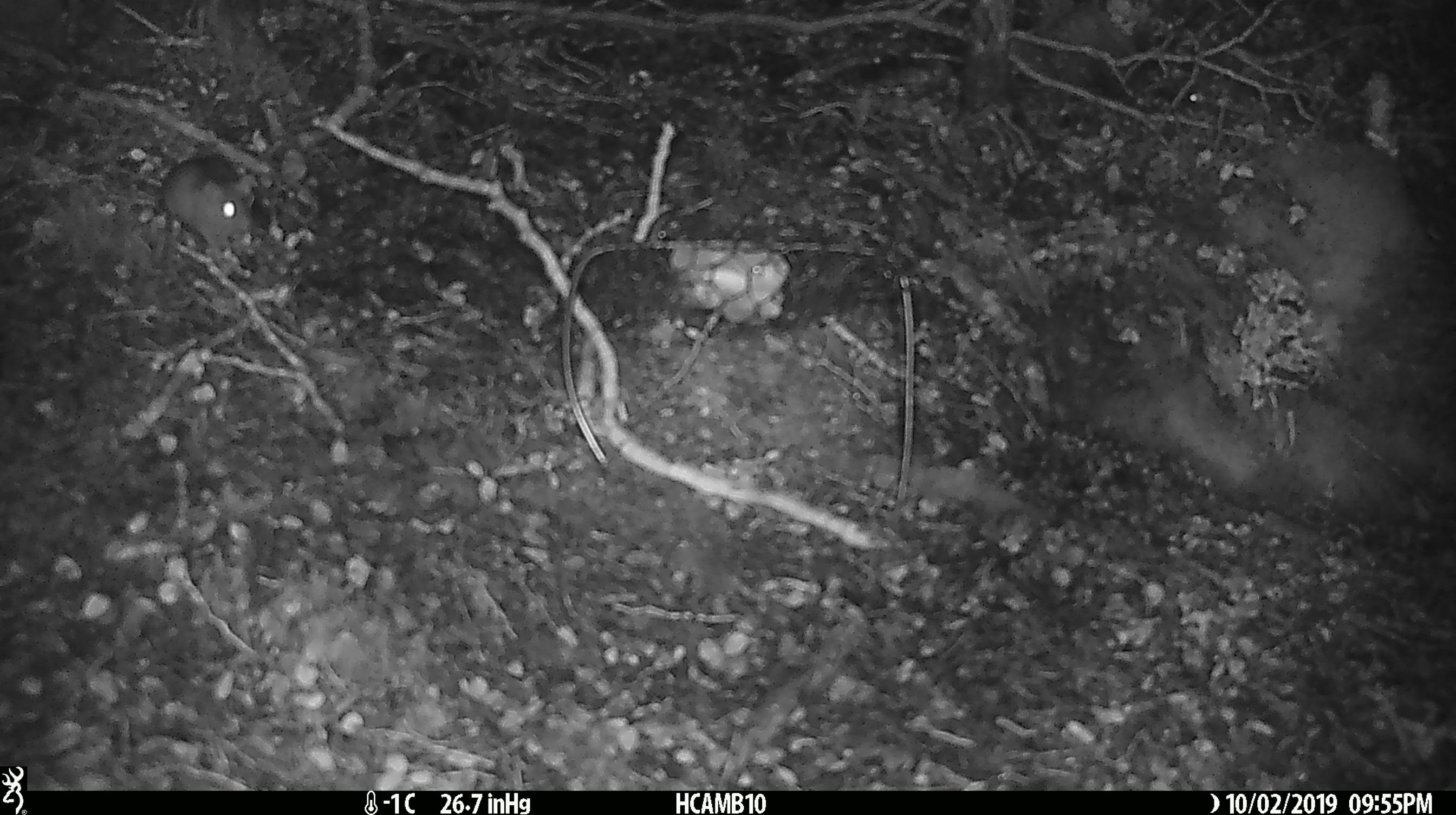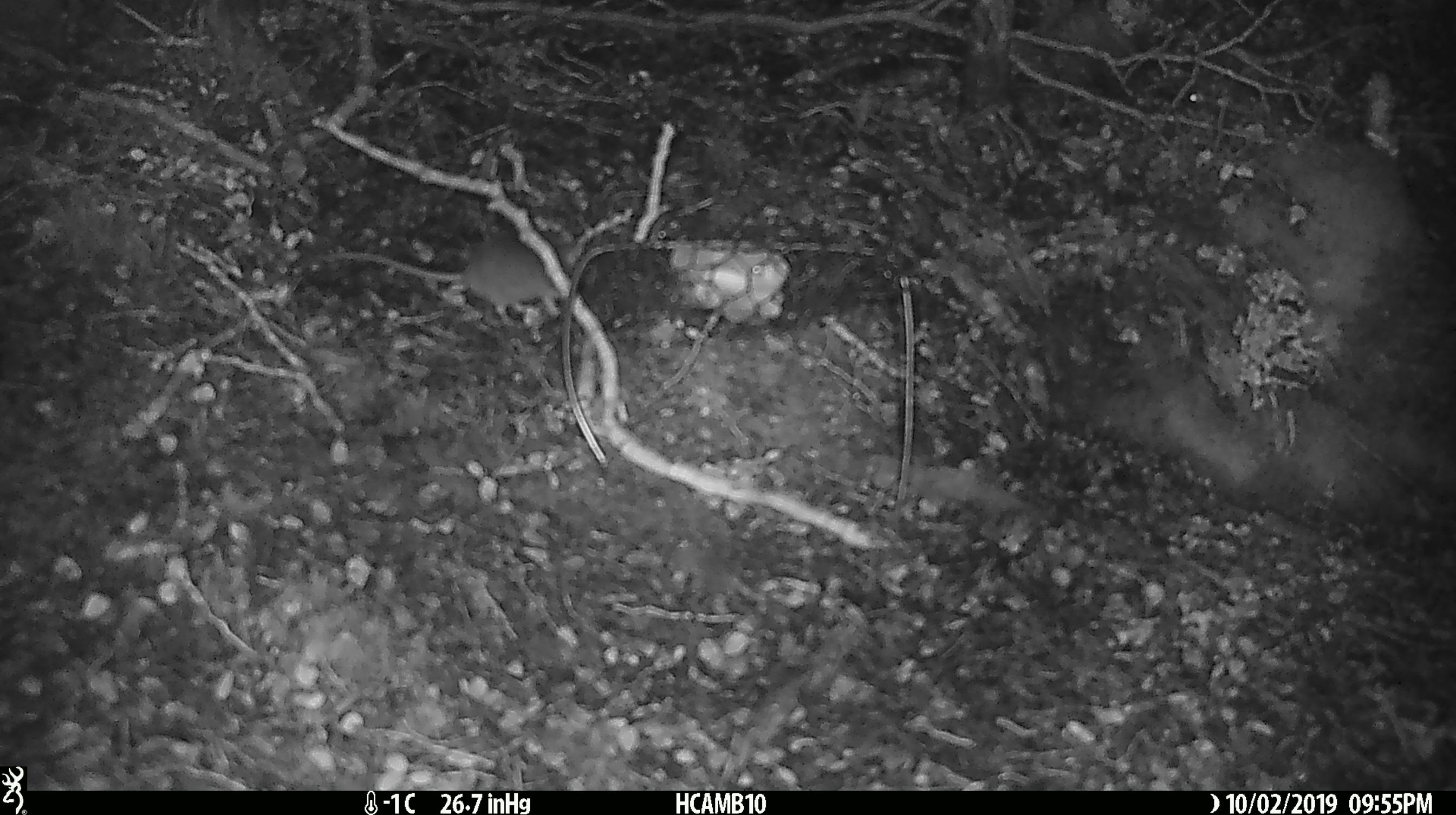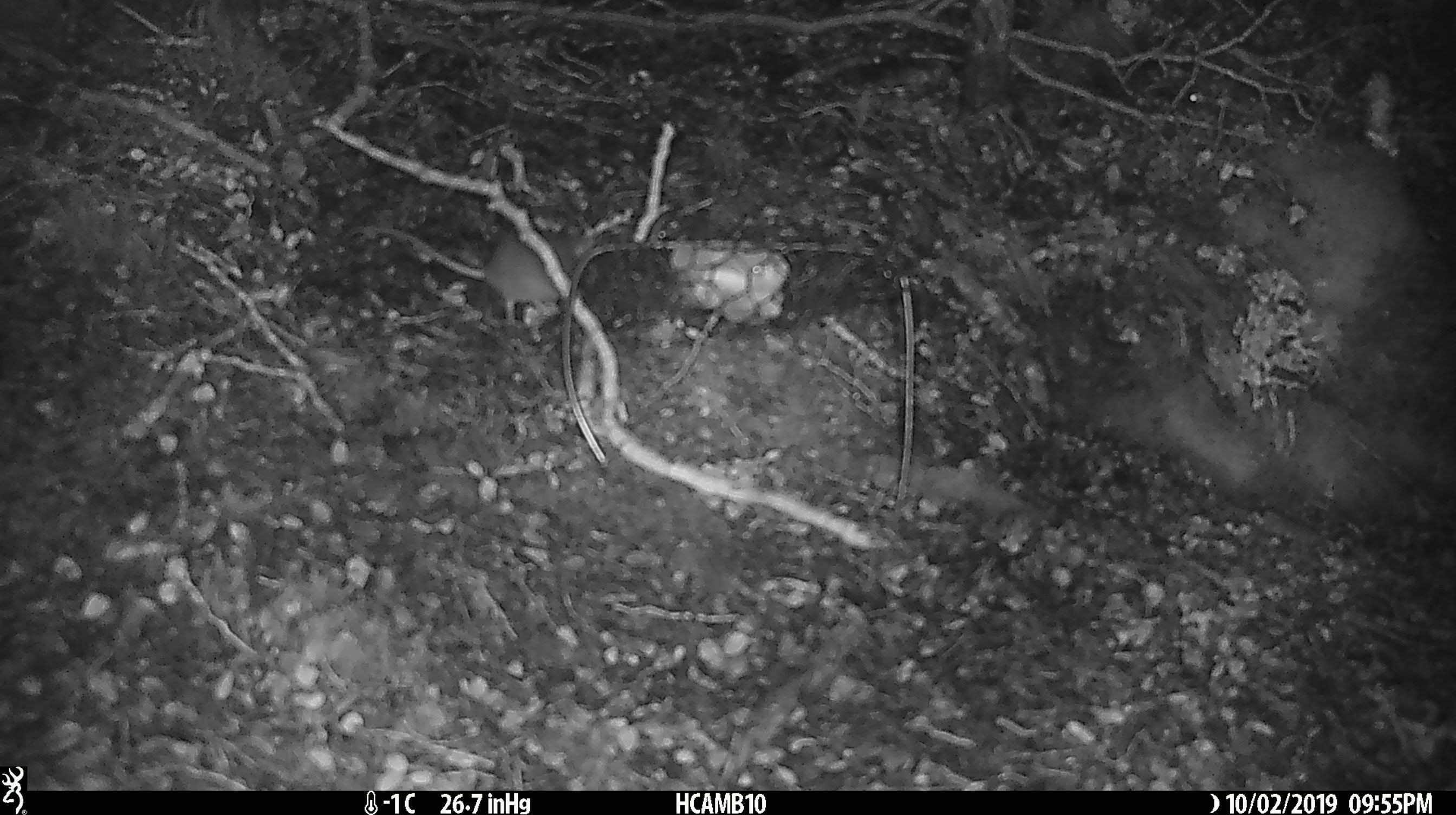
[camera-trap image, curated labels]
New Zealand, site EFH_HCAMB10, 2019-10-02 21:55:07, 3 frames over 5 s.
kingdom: Animalia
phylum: Chordata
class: Mammalia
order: Rodentia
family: Muridae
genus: Mus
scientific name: Mus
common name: mouse